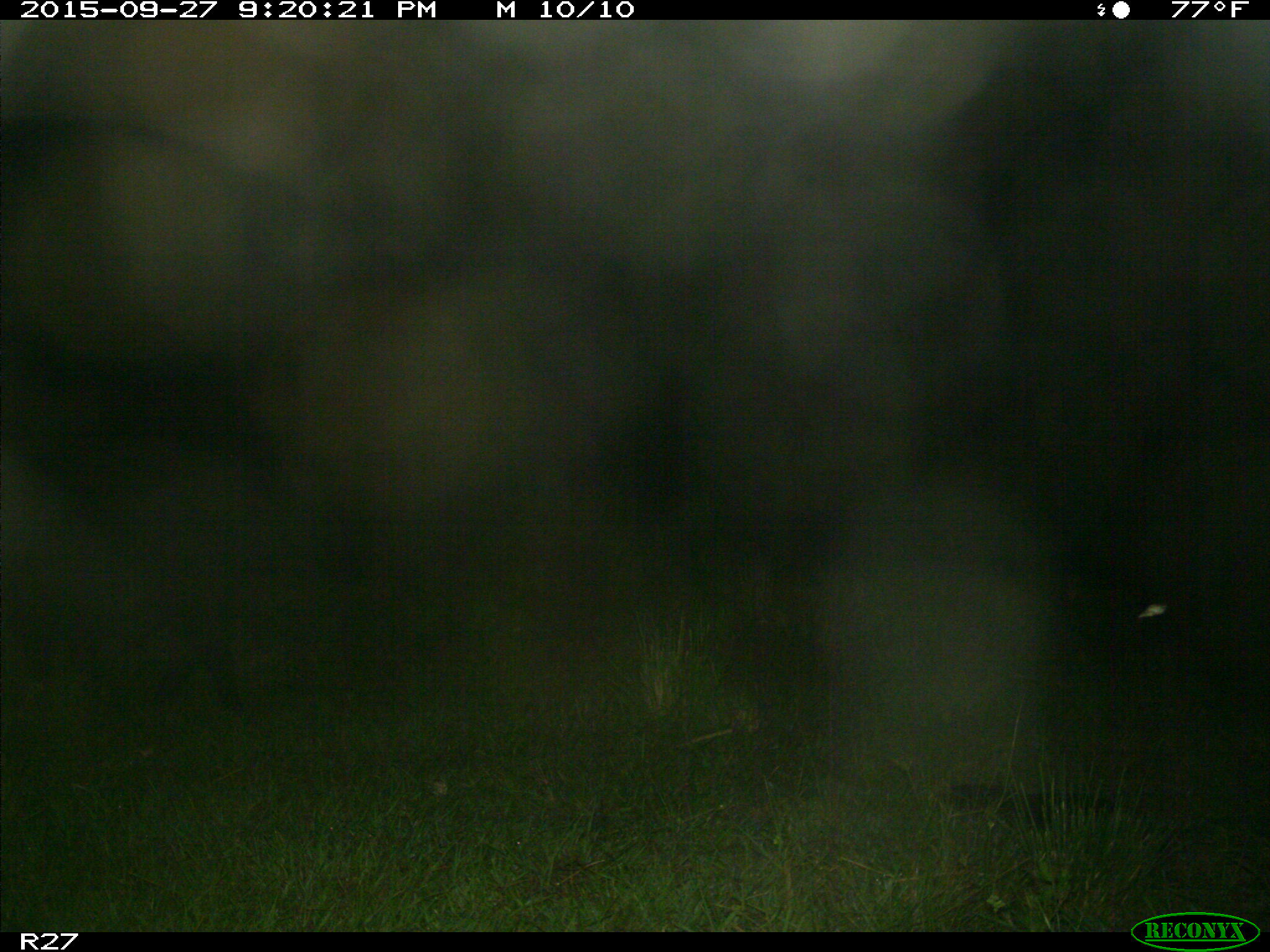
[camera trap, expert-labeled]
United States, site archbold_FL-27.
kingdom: Animalia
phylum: Chordata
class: Mammalia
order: Artiodactyla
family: Suidae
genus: Sus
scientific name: Sus scrofa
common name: wild boar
Sus scrofa (wild boar).